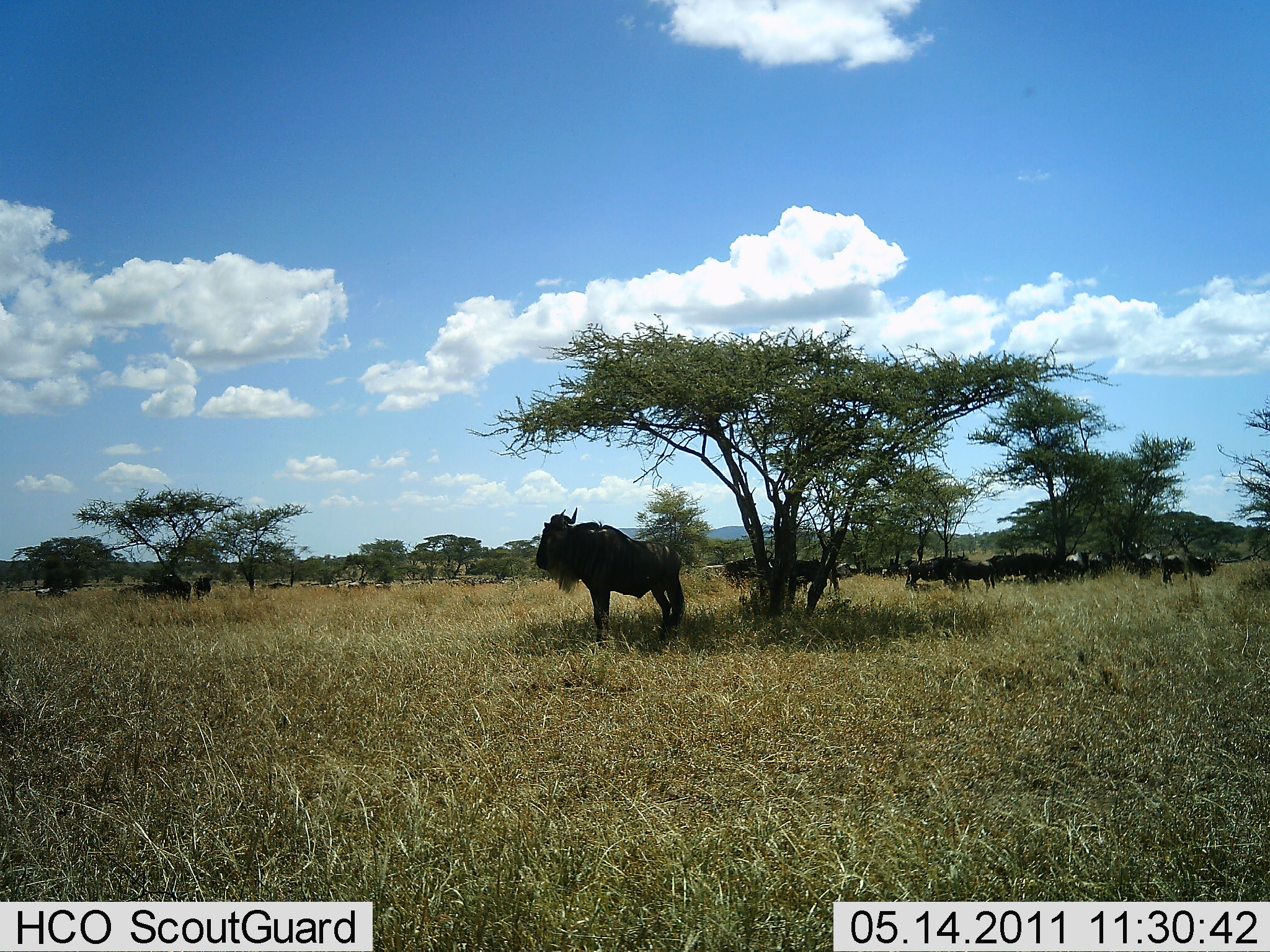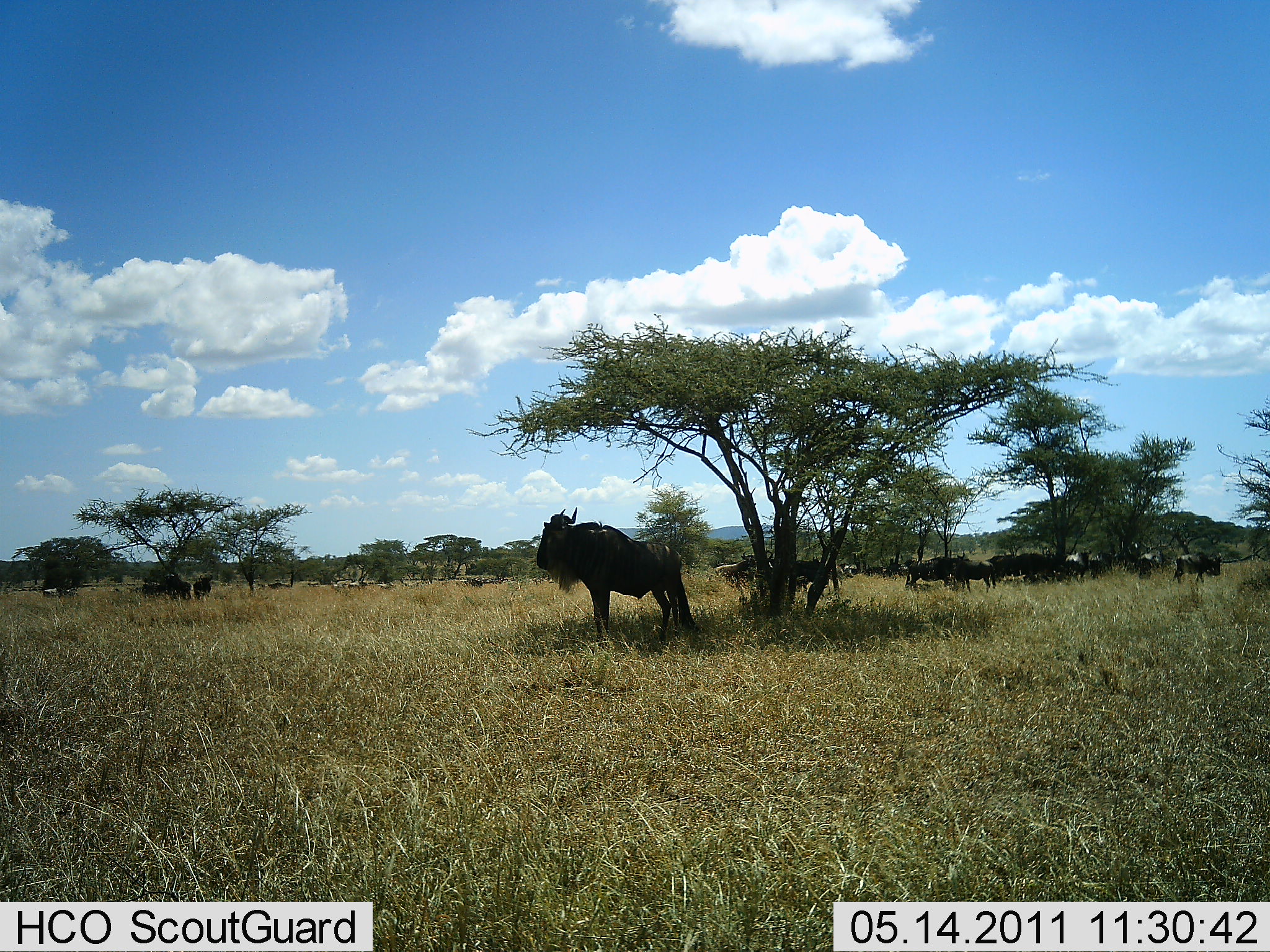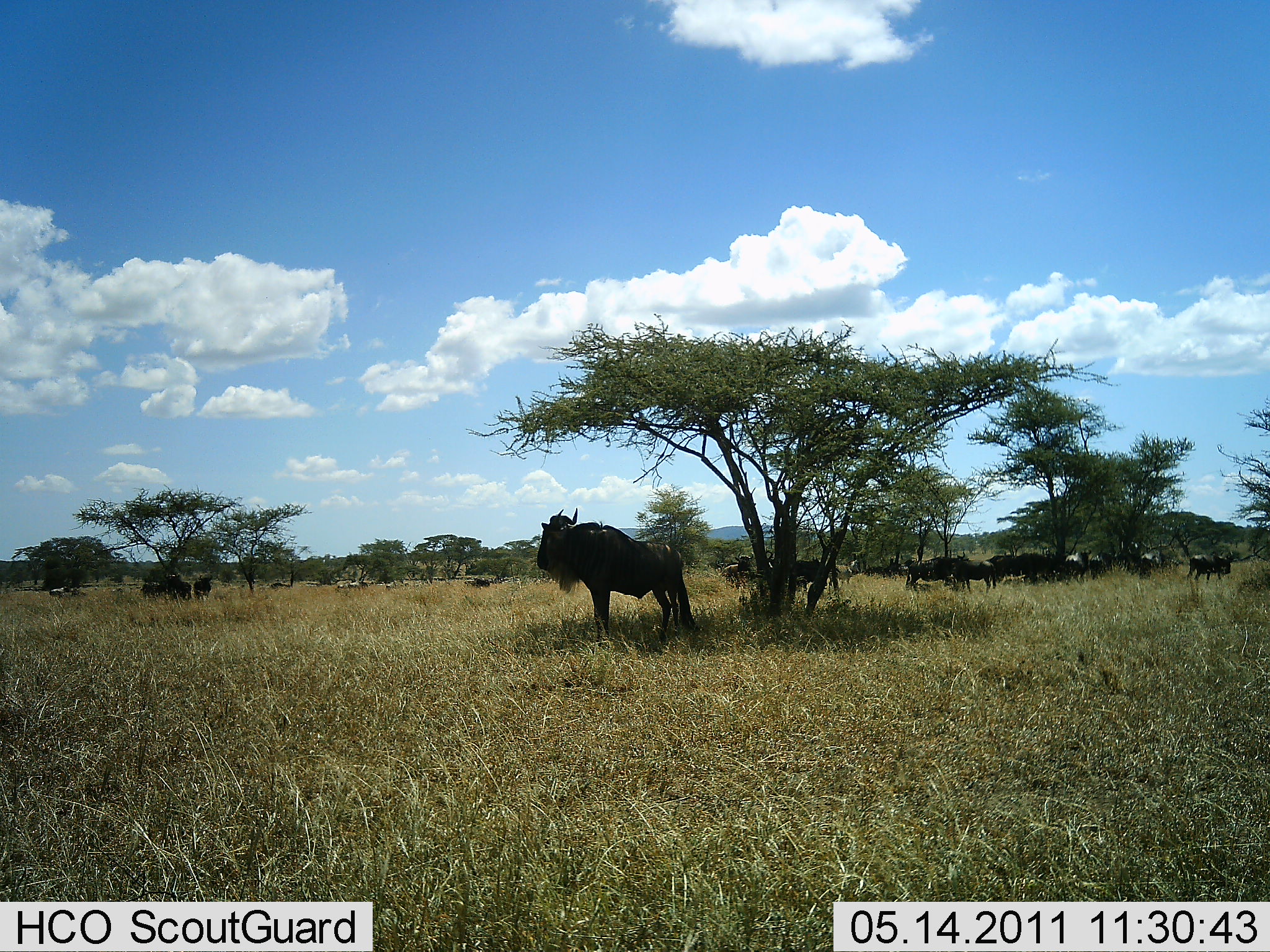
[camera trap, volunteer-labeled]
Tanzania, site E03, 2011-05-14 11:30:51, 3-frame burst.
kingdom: Animalia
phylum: Chordata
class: Mammalia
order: Artiodactyla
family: Bovidae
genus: Connochaetes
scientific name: Connochaetes taurinus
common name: blue wildebeest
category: wildebeest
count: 11-50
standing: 60%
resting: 20%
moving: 40%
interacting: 0%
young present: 0%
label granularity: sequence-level